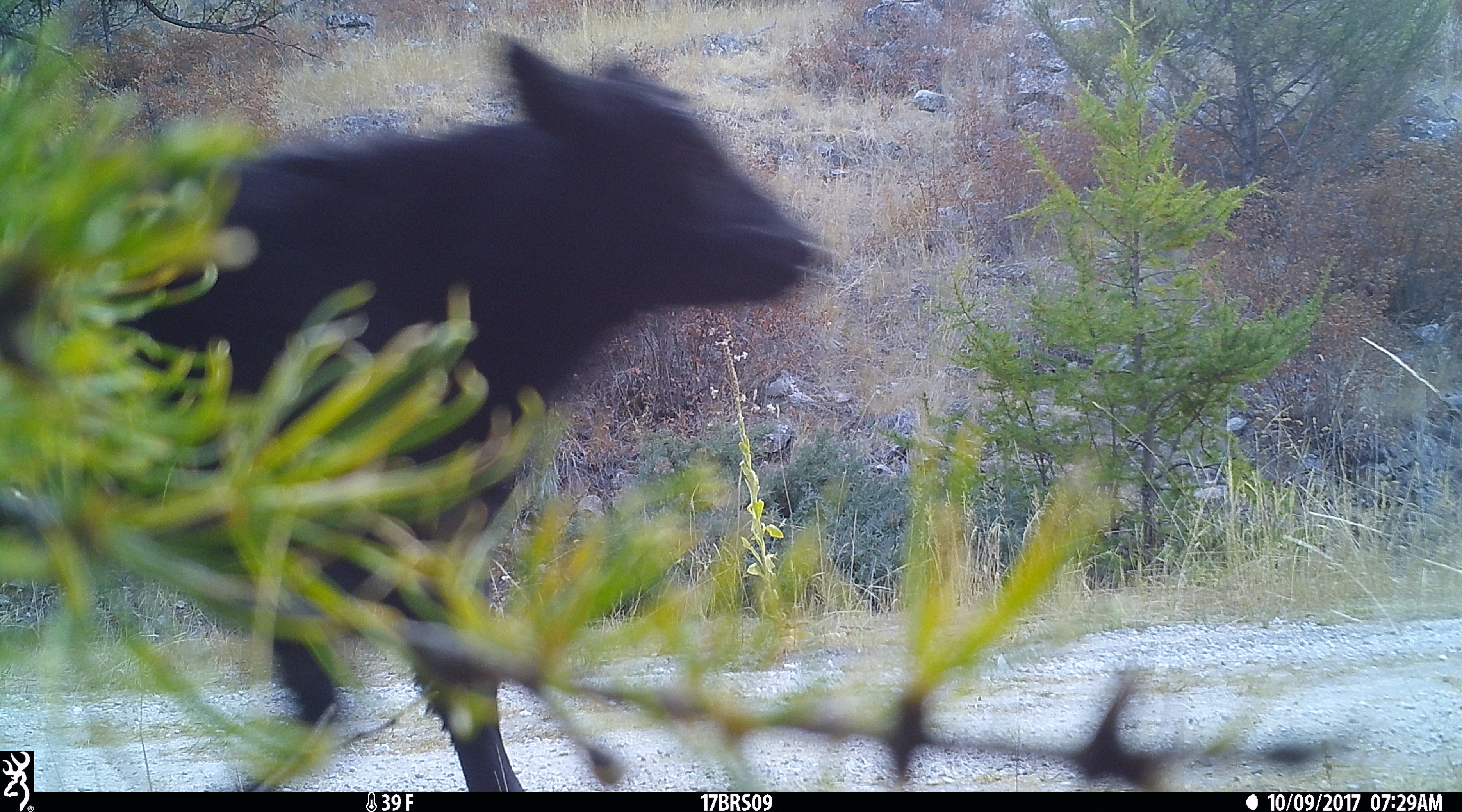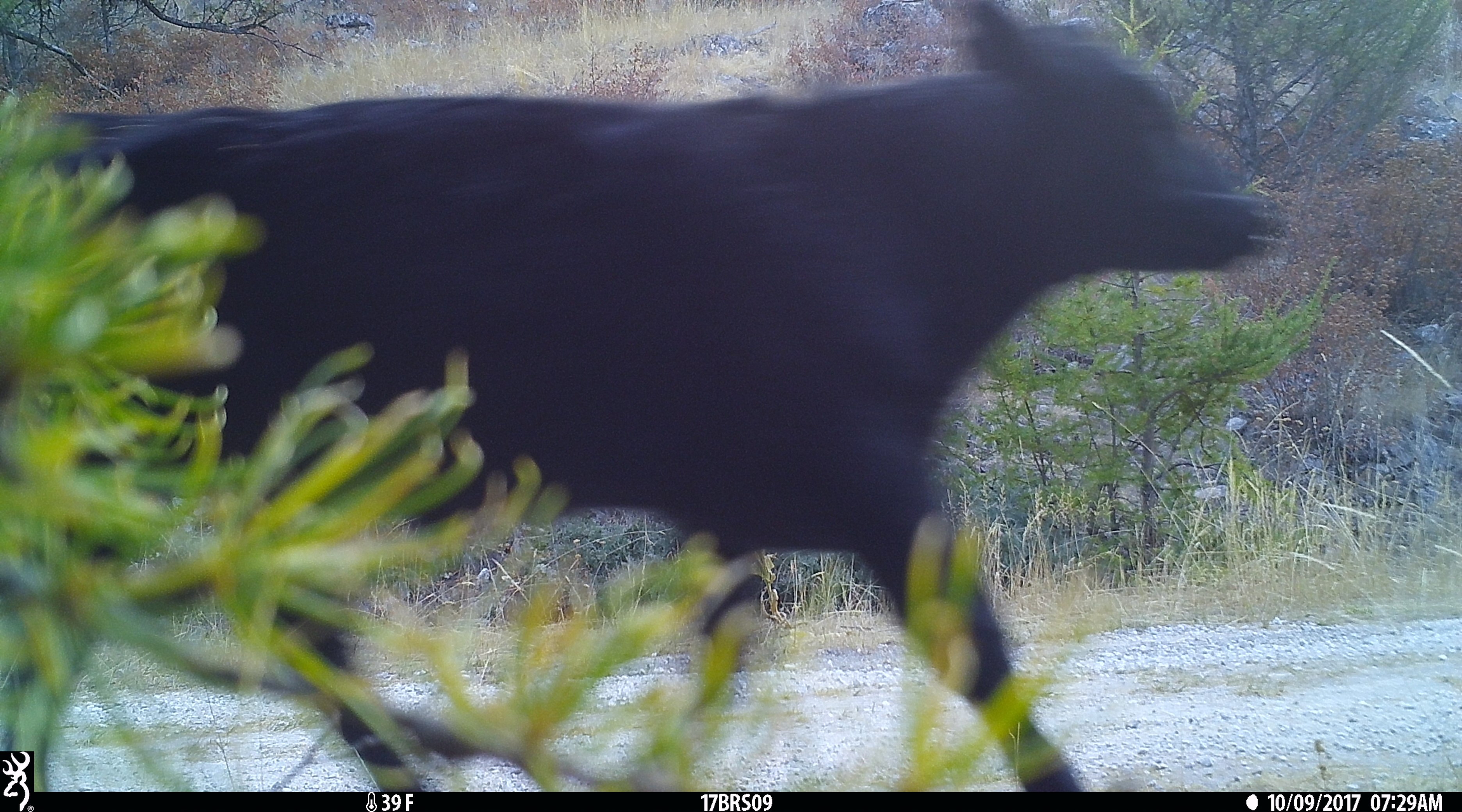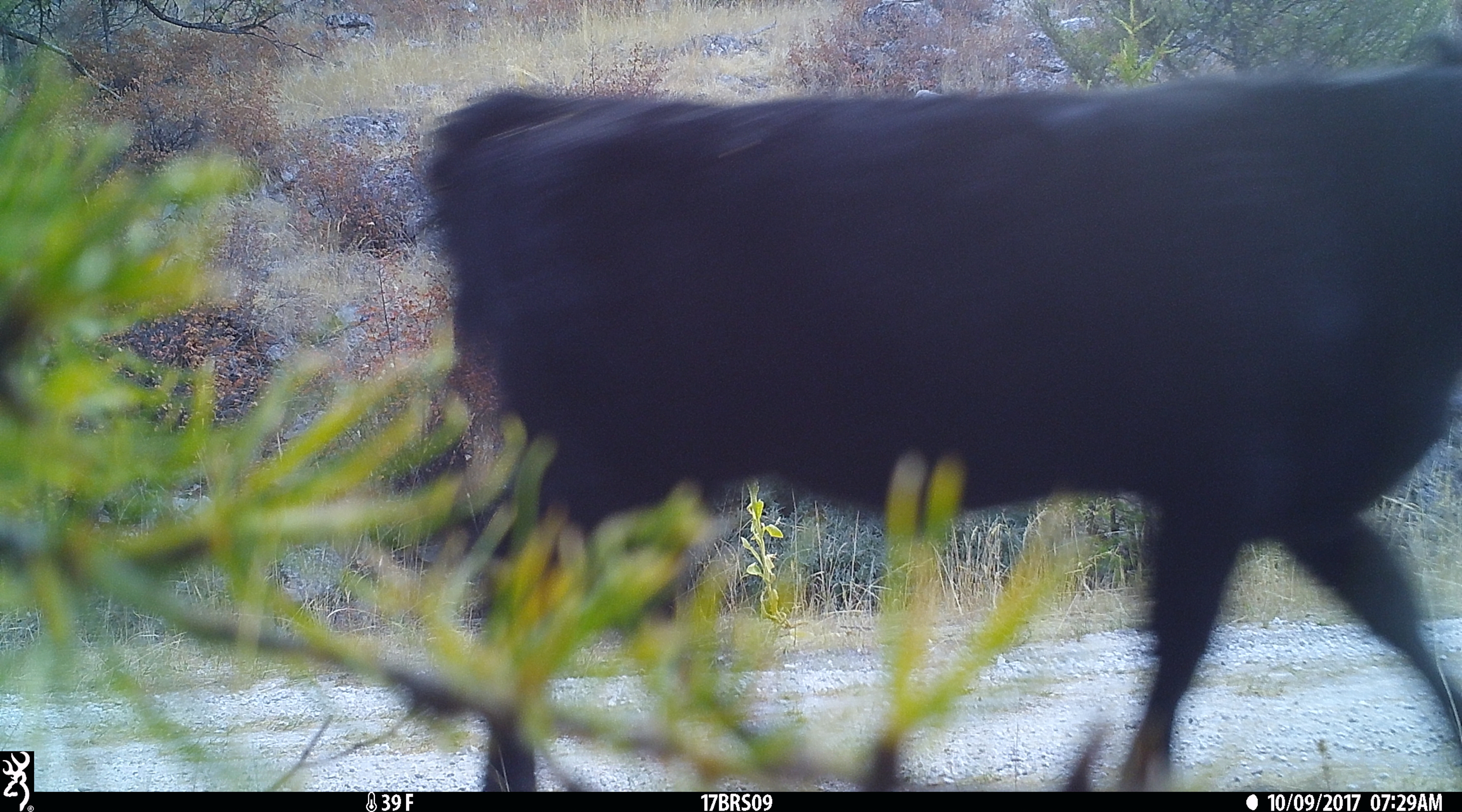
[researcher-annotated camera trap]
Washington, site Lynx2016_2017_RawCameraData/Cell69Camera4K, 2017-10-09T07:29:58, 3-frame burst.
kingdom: Animalia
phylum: Chordata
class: Mammalia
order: Artiodactyla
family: Bovidae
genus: Bos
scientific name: Bos taurus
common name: domestic cattle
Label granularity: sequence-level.